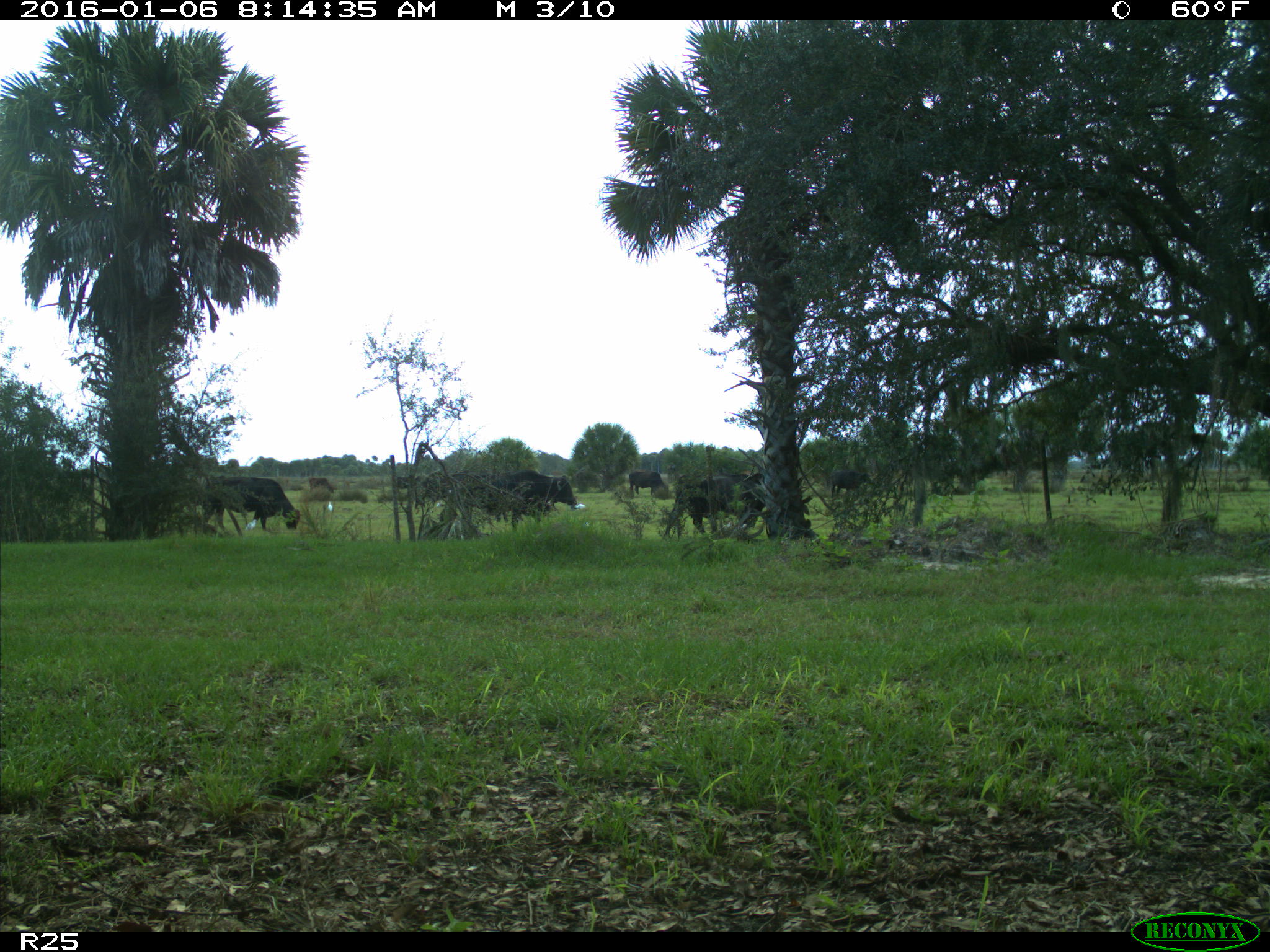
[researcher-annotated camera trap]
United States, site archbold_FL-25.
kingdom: Animalia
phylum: Chordata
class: Mammalia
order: Artiodactyla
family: Bovidae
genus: Bos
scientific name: Bos taurus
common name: domestic cow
Bos taurus (domestic cow).